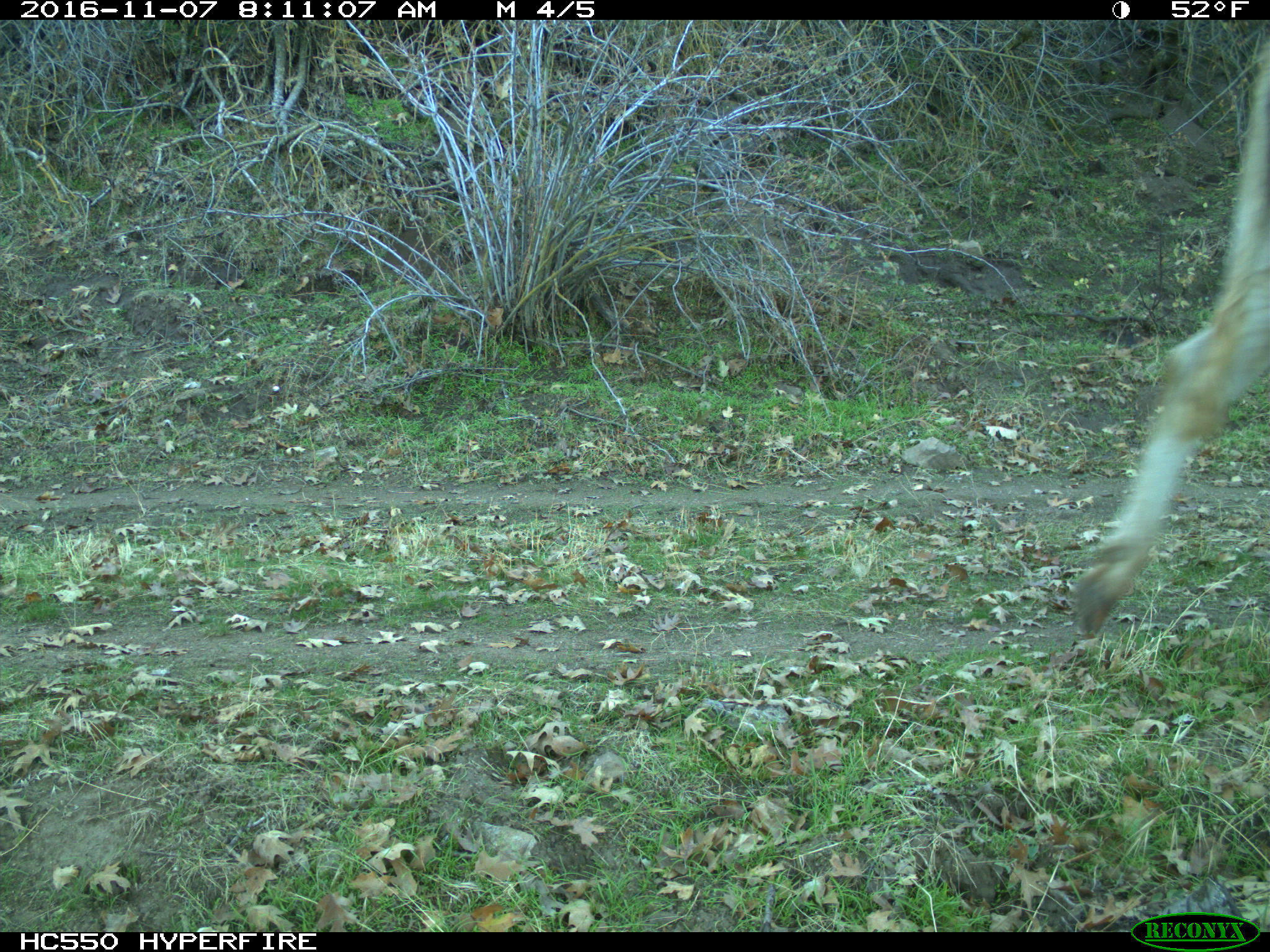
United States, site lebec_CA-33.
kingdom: Animalia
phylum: Chordata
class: Mammalia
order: Artiodactyla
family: Bovidae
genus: Bos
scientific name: Bos taurus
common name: domestic cow